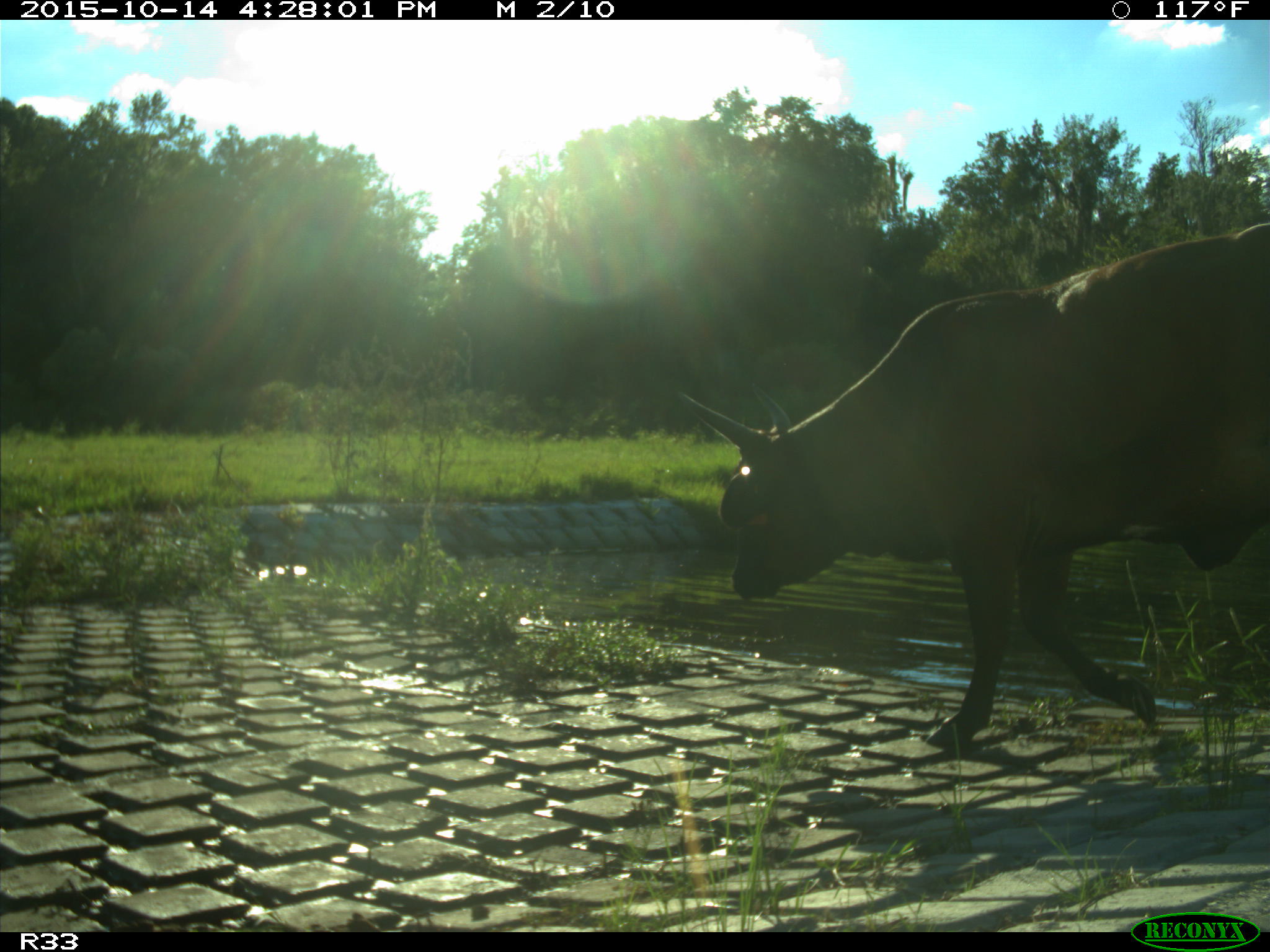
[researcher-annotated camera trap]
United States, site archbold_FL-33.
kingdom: Animalia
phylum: Chordata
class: Mammalia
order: Artiodactyla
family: Bovidae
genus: Bos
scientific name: Bos taurus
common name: domestic cow